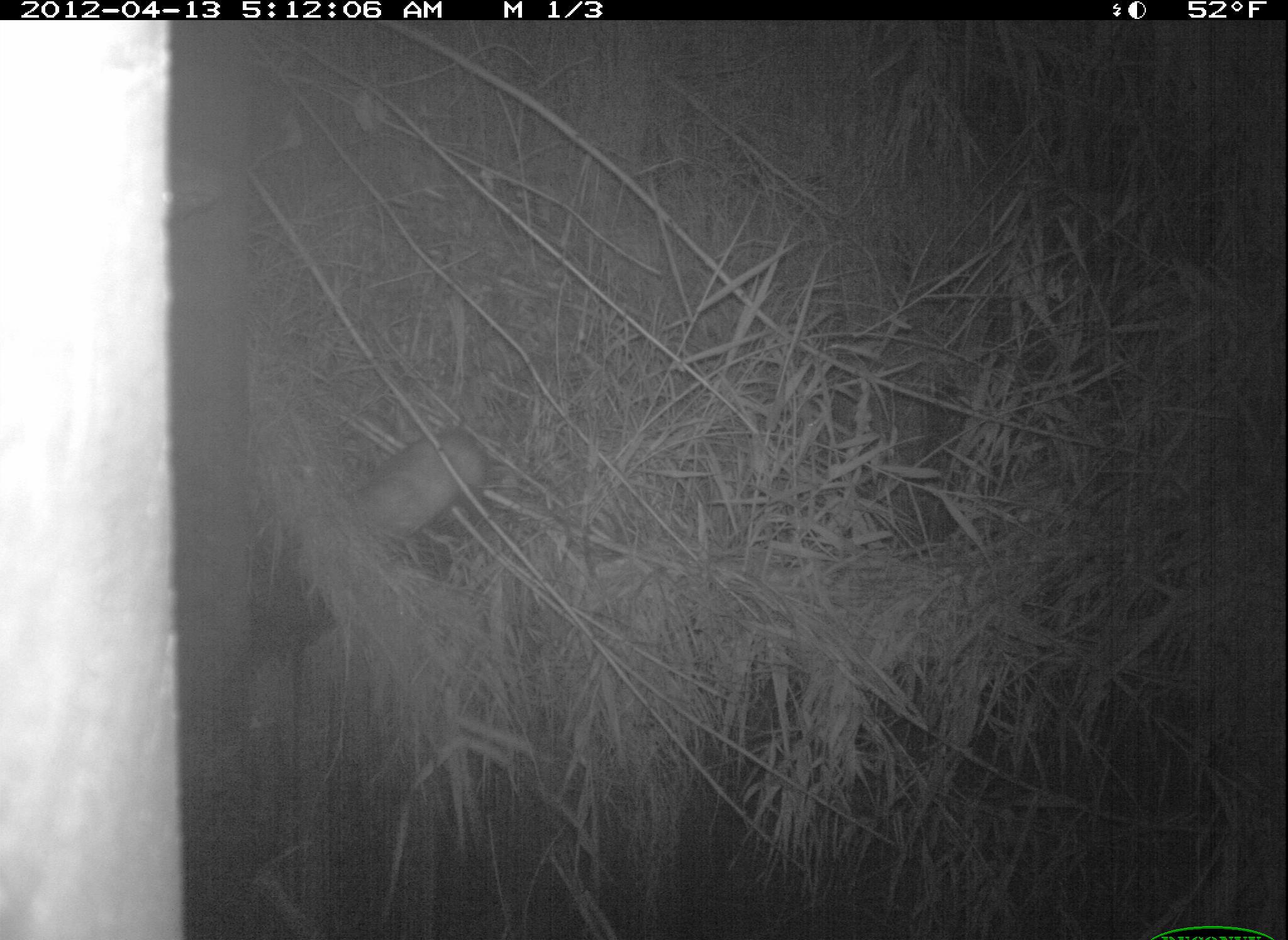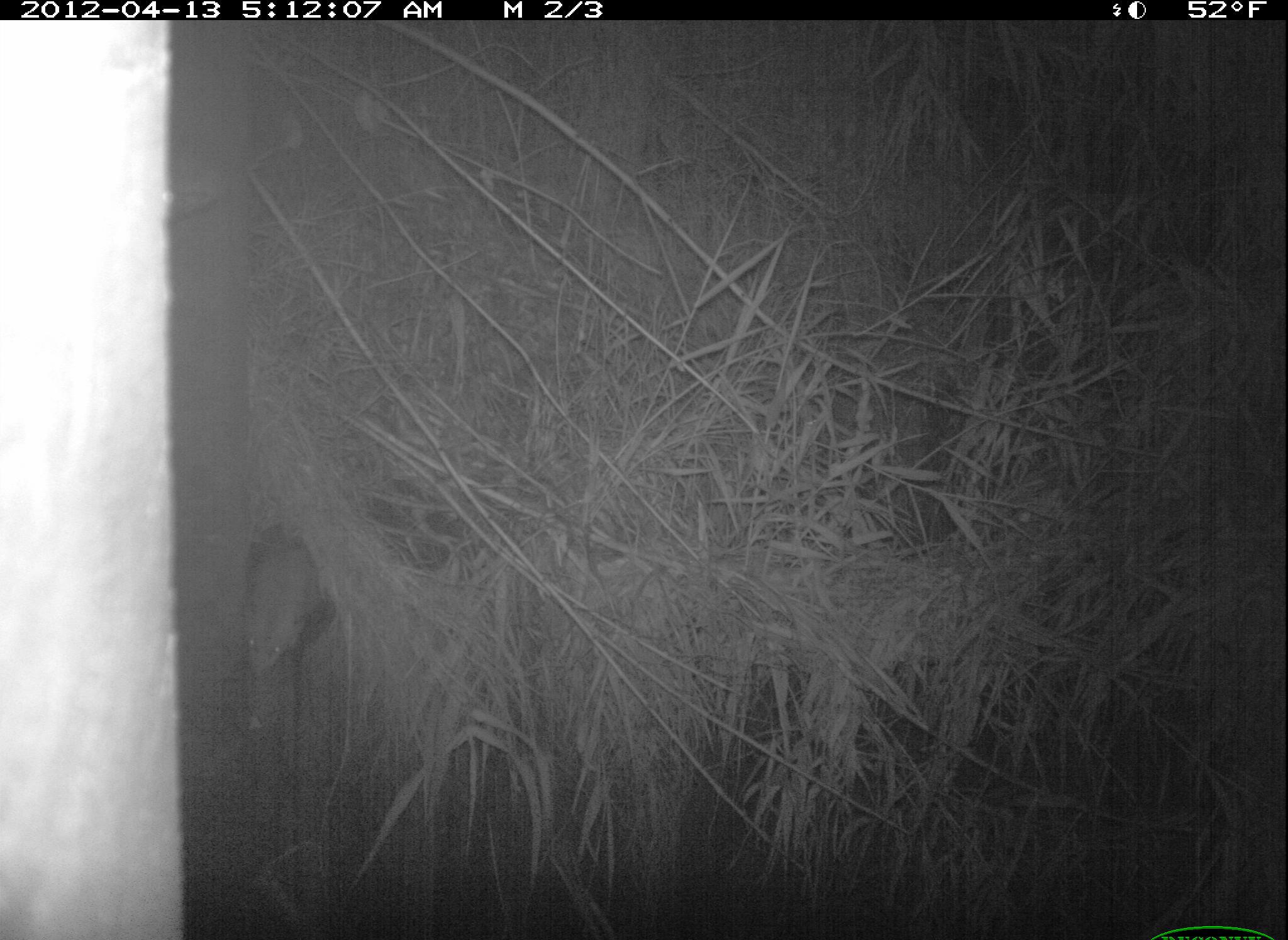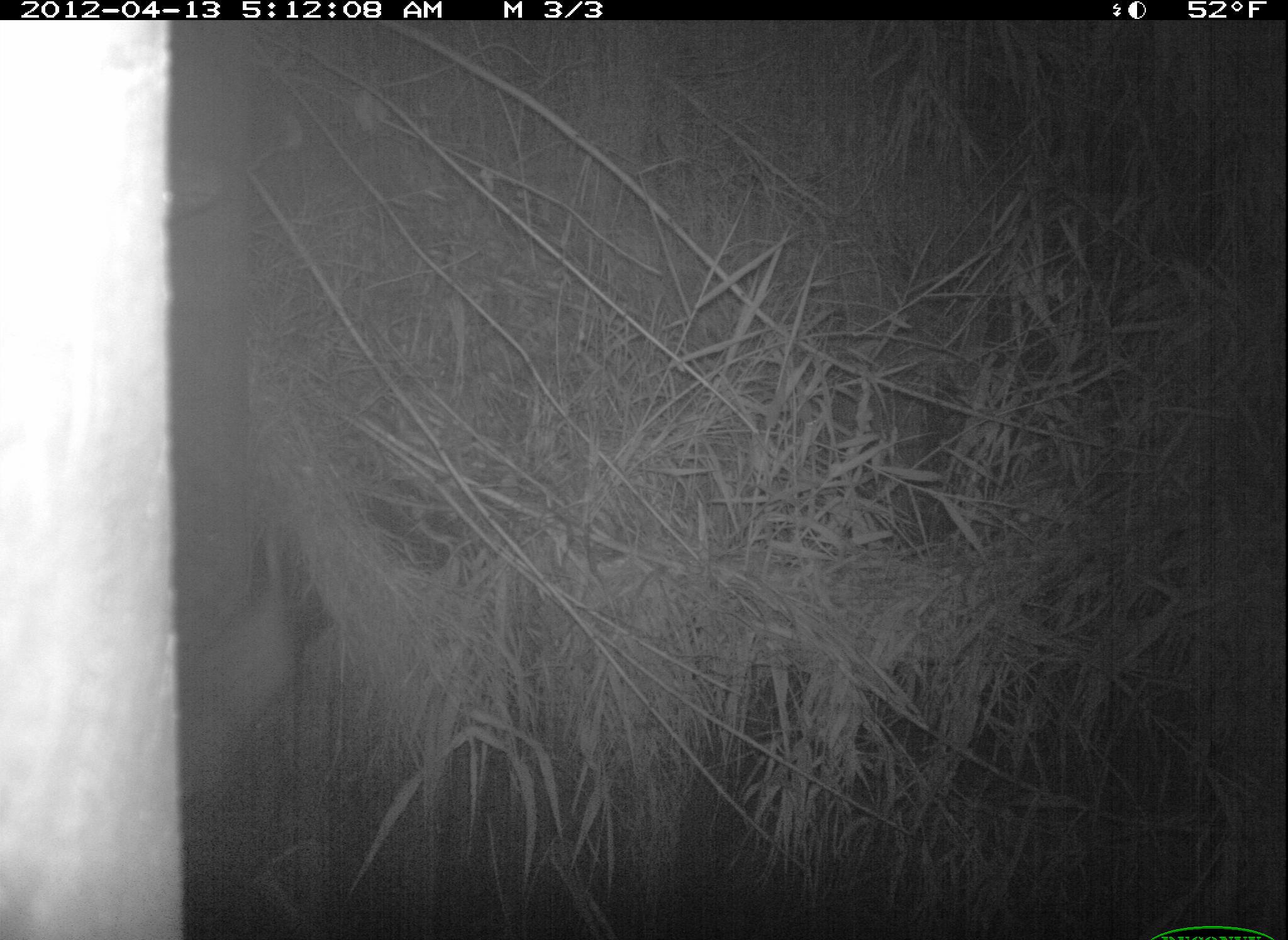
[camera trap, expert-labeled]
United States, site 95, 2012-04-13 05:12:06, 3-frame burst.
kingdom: Animalia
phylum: Chordata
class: Mammalia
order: Didelphimorphia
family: Didelphidae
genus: Didelphis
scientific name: Didelphis virginiana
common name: virginia opossum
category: opossum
Opossum (virginia opossum) (Didelphis virginiana).